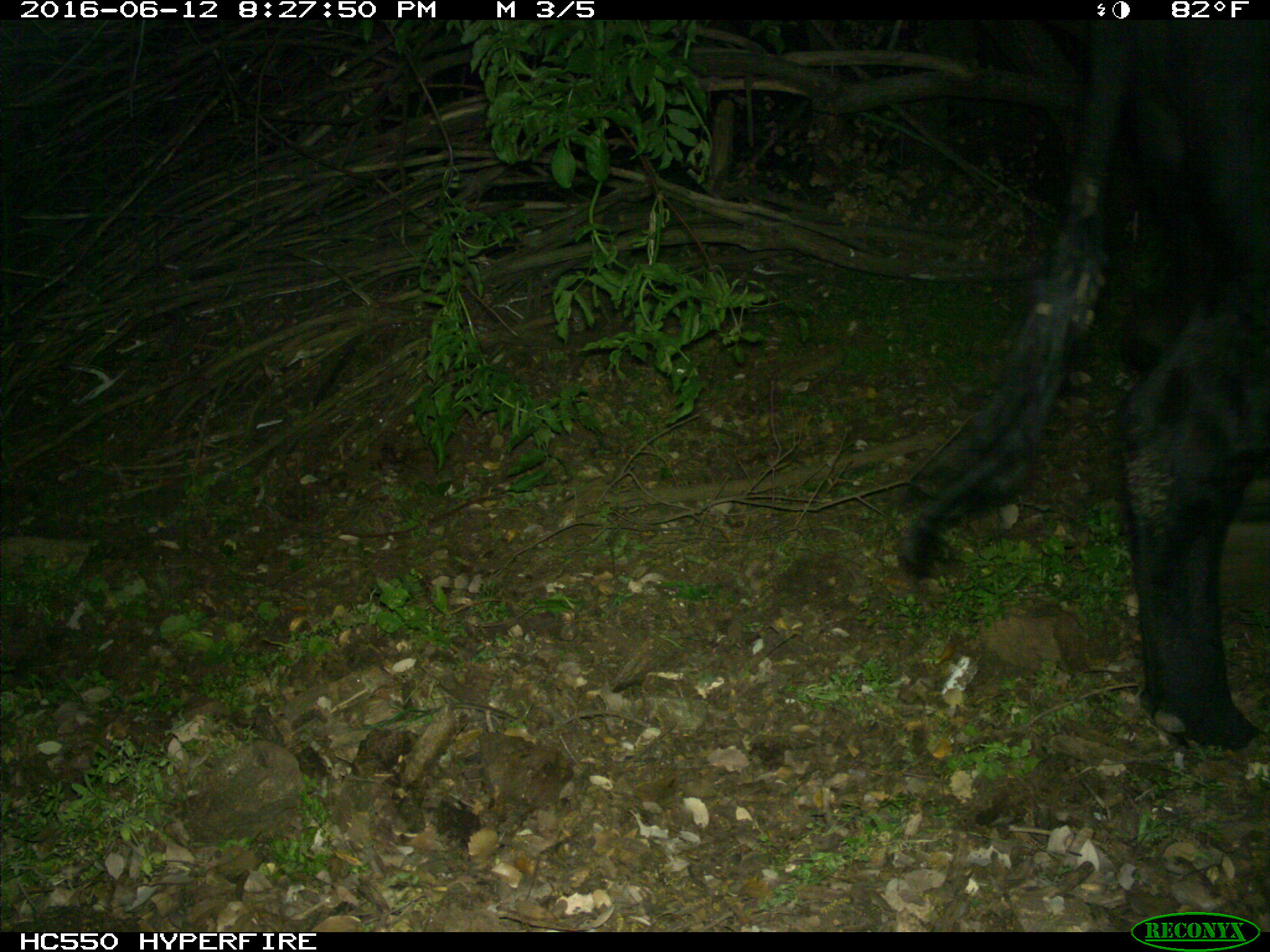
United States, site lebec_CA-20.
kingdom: Animalia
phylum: Chordata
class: Mammalia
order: Artiodactyla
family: Bovidae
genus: Bos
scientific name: Bos taurus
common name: domestic cow